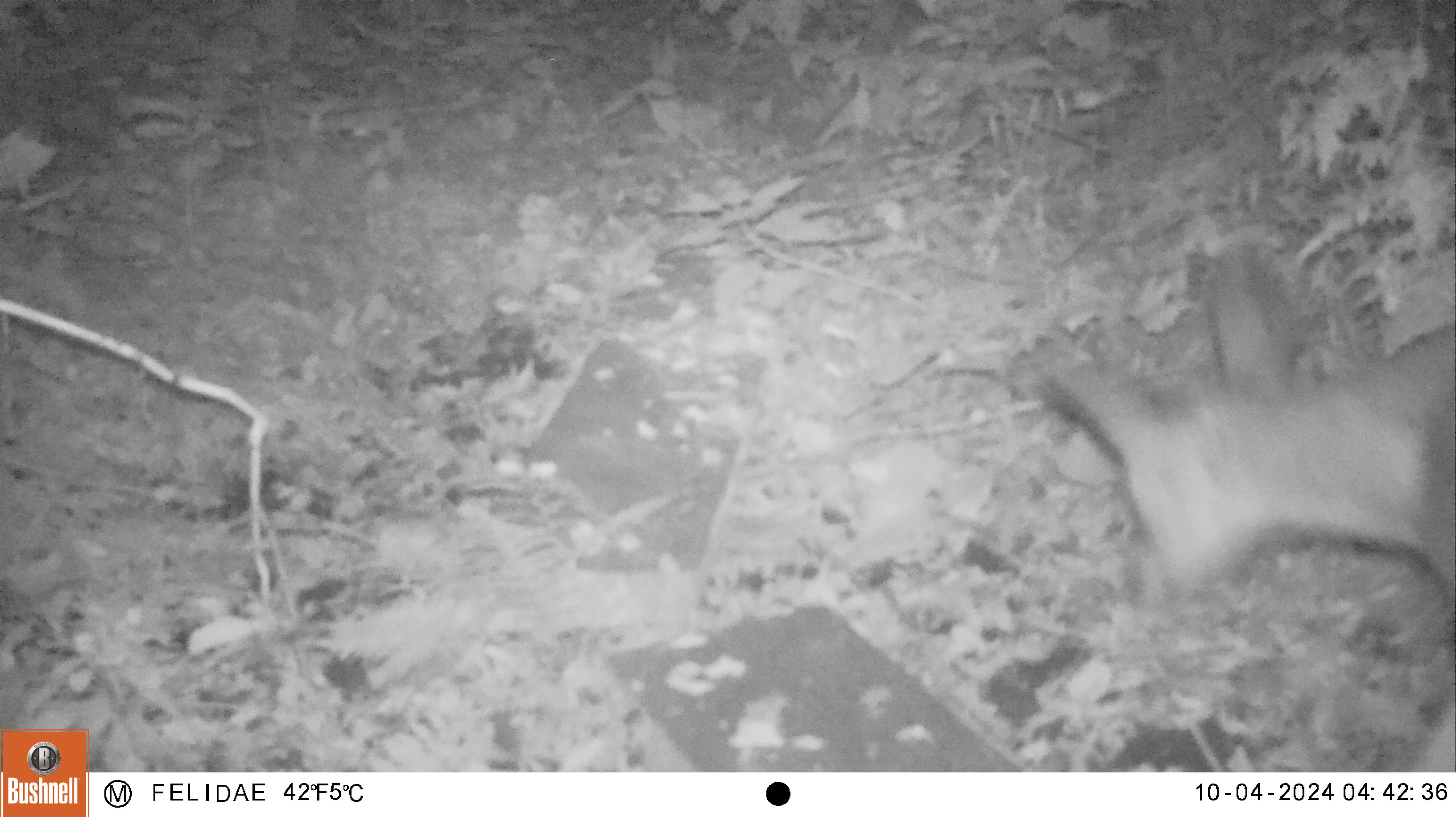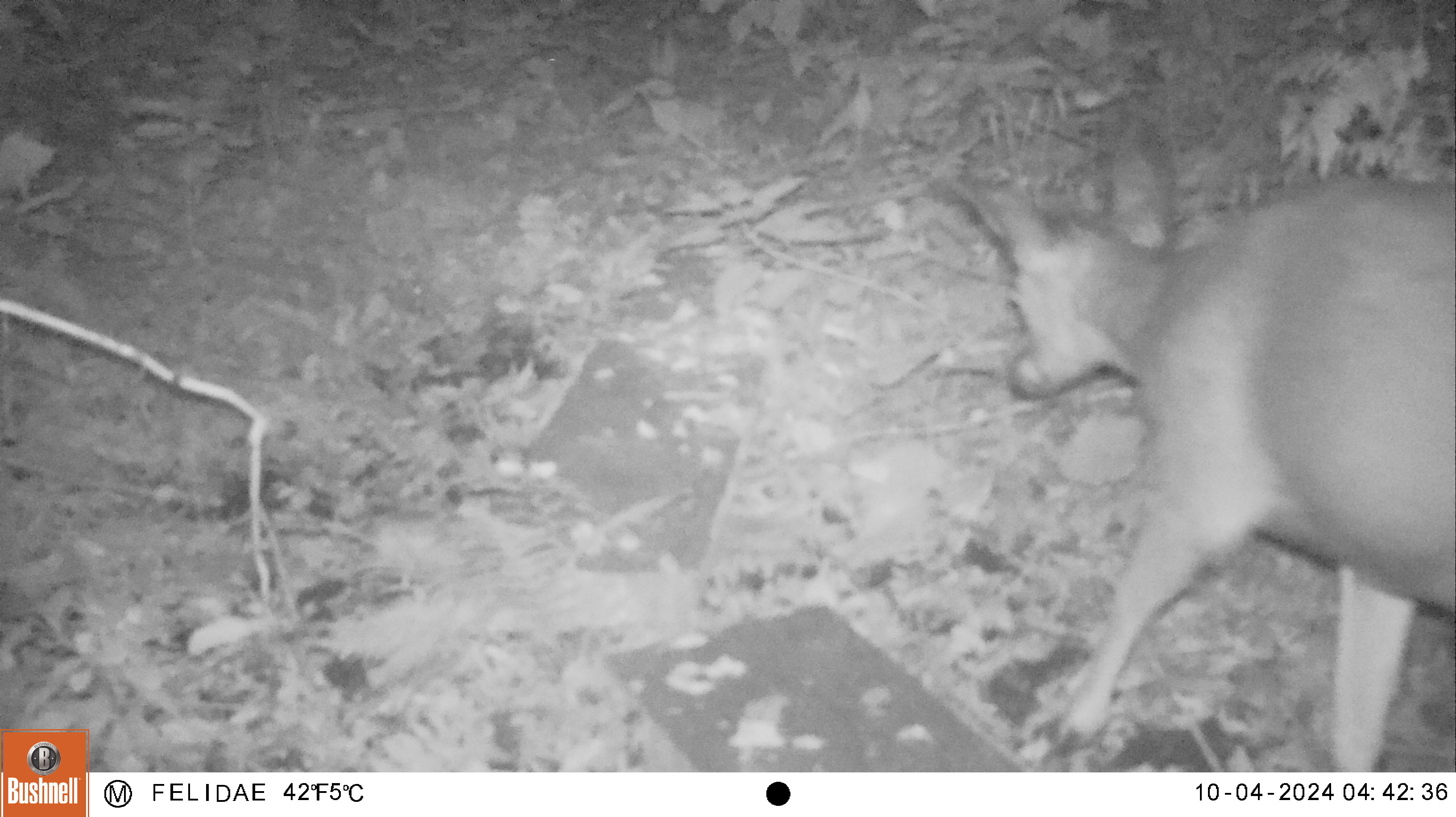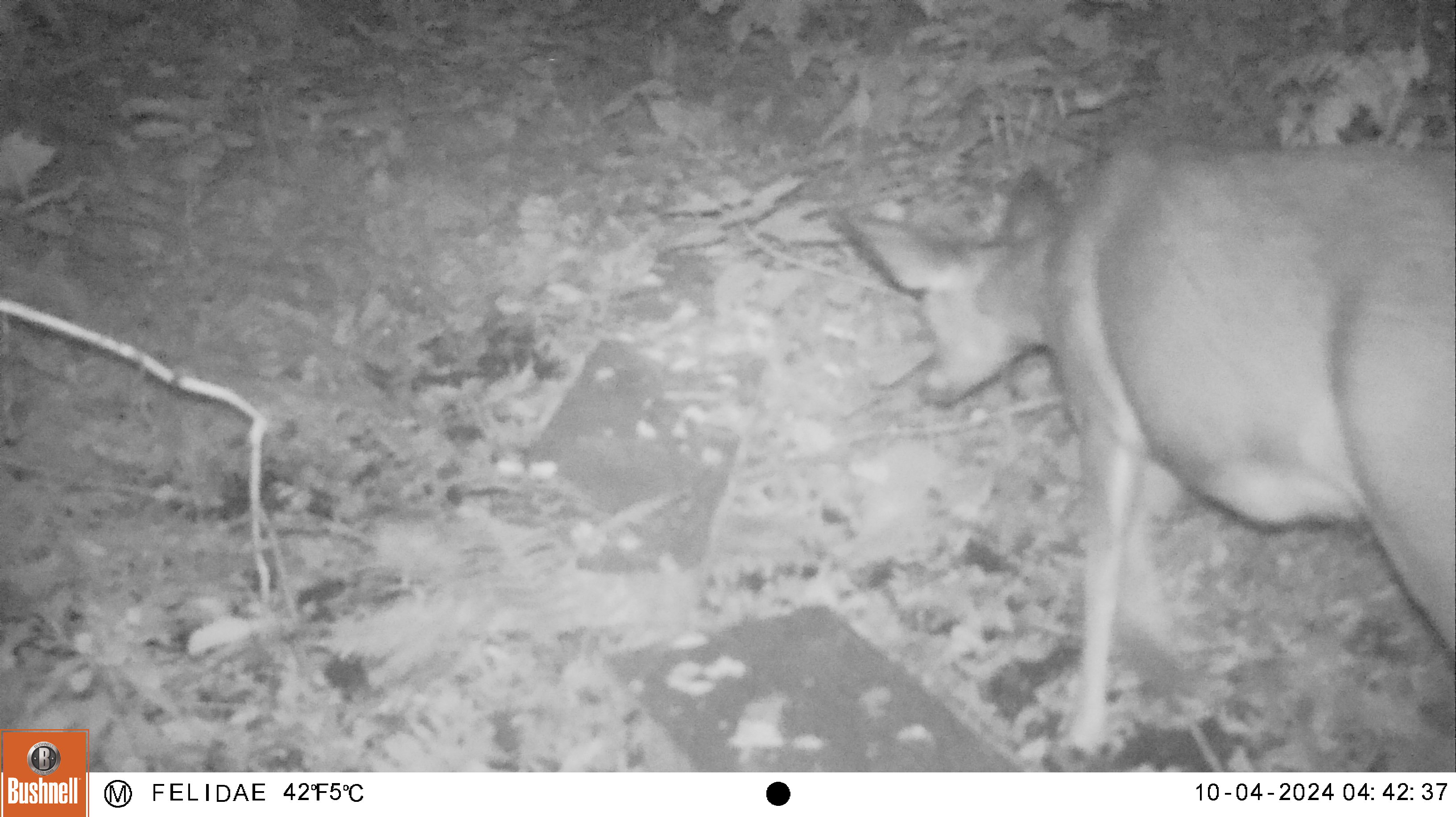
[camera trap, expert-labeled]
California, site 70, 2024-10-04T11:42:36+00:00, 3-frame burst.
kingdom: Animalia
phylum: Chordata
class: Mammalia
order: Artiodactyla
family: Cervidae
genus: Odocoileus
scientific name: Odocoileus hemionus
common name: mule deer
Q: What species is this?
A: Mule deer (Odocoileus hemionus).